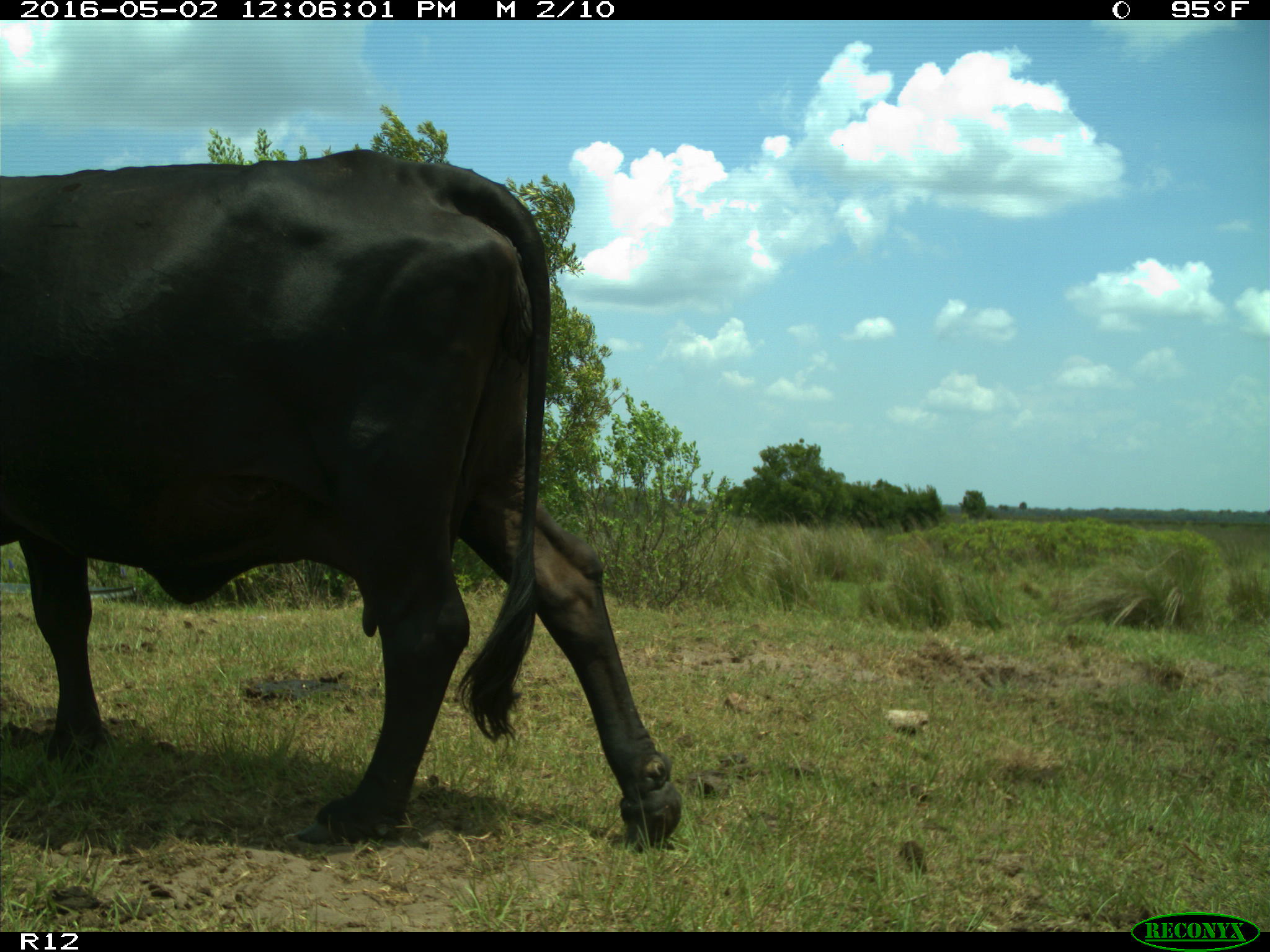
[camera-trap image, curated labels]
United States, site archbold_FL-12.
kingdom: Animalia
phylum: Chordata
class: Mammalia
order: Artiodactyla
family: Bovidae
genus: Bos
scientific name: Bos taurus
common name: domestic cow